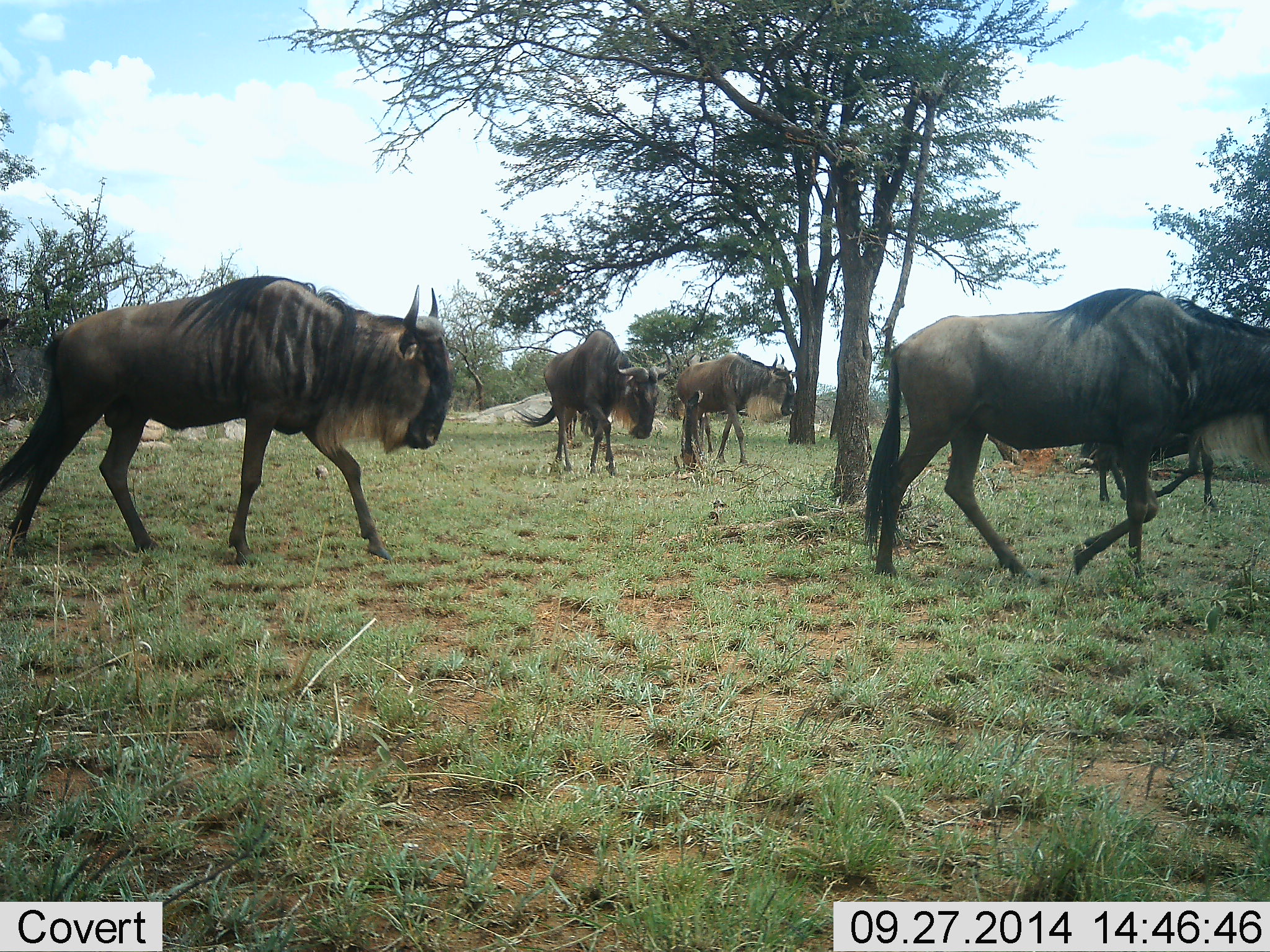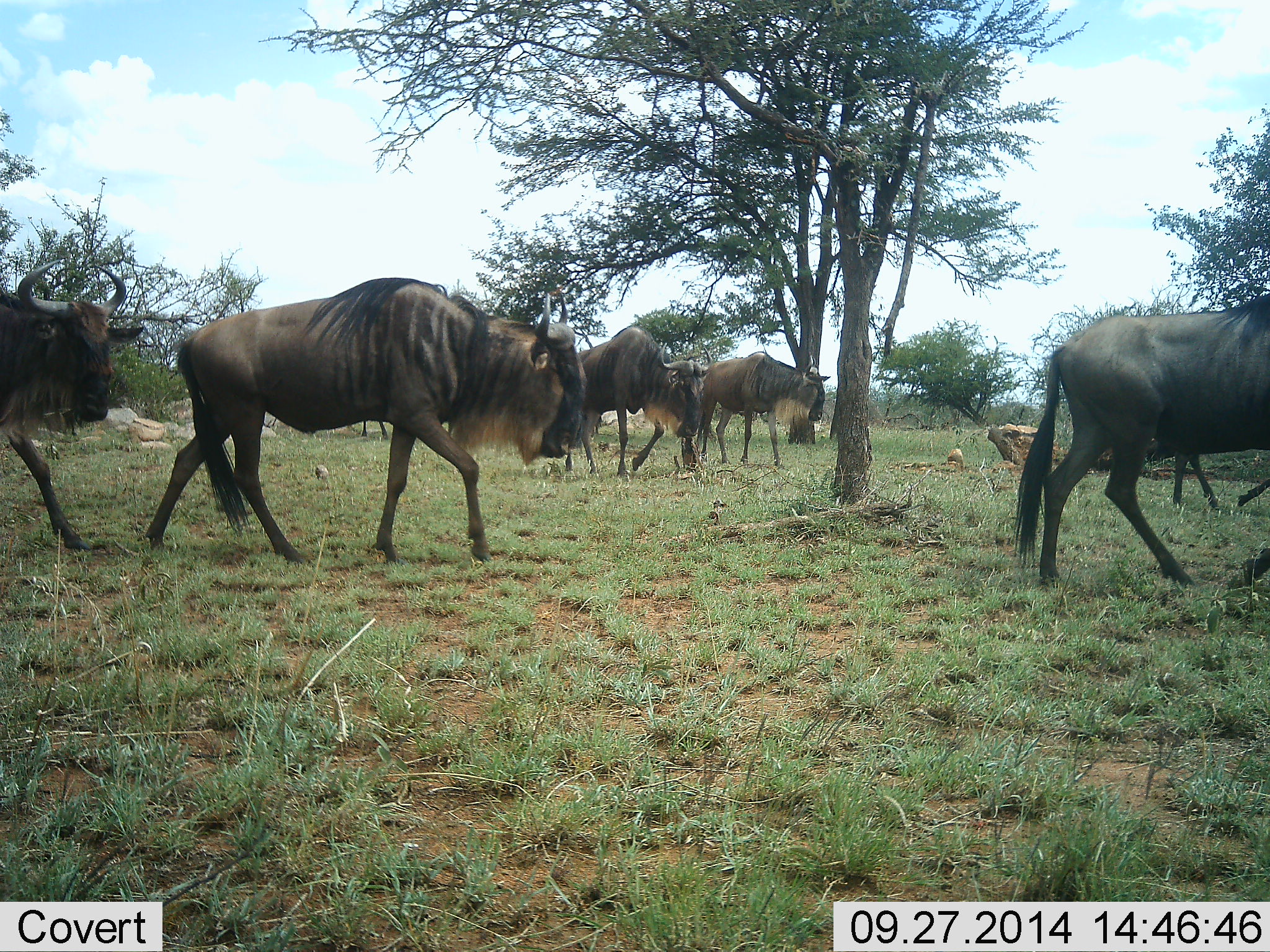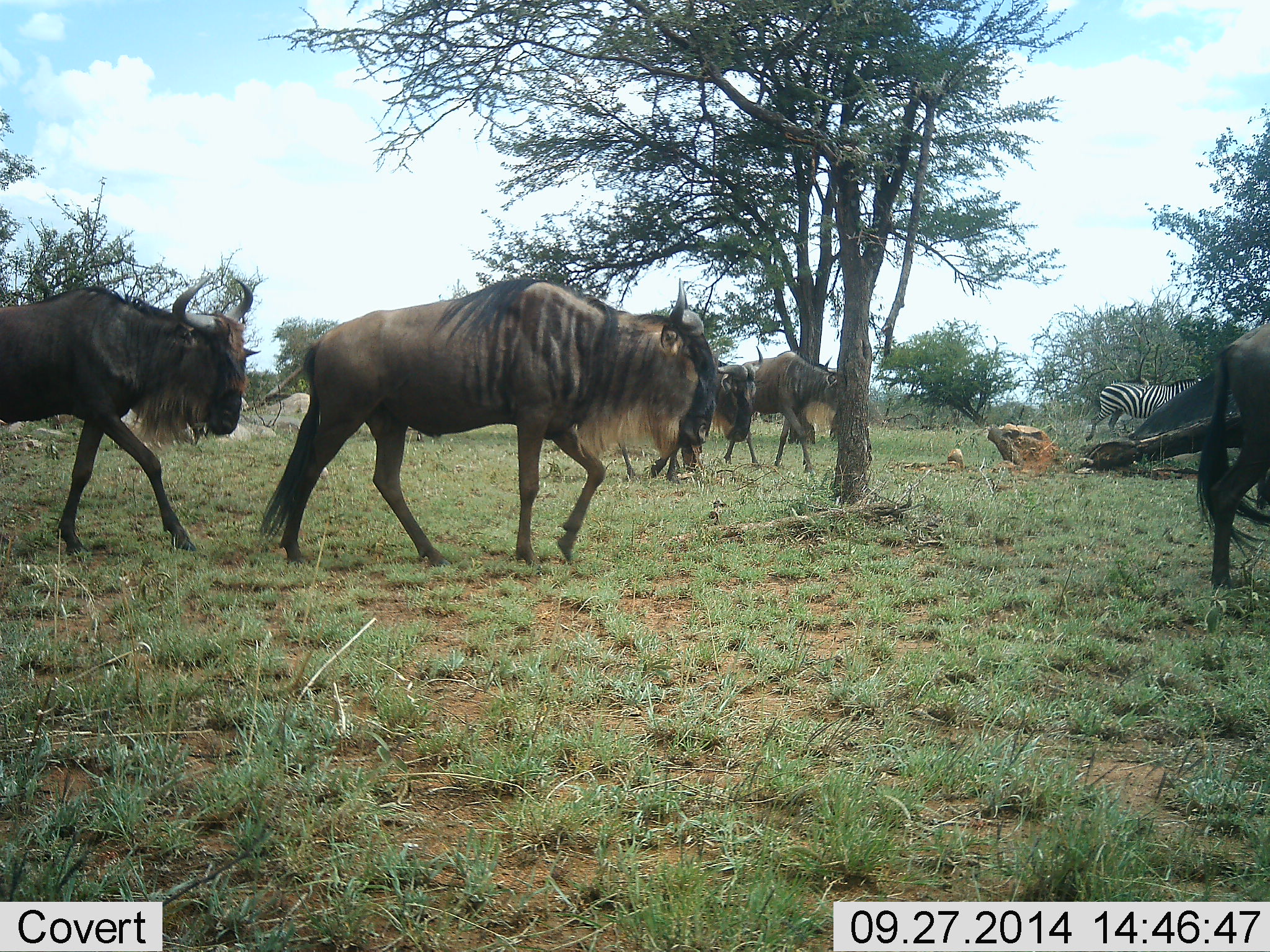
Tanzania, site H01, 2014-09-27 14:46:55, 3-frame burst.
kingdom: Animalia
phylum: Chordata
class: Mammalia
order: Artiodactyla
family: Bovidae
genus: Connochaetes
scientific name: Connochaetes taurinus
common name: blue wildebeest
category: wildebeest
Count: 6.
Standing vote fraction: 11%.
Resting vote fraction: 0%.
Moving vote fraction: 95%.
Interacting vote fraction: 0%.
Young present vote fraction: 0%.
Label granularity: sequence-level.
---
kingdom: Animalia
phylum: Chordata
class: Mammalia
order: Perissodactyla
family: Equidae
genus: Equus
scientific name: Equus quagga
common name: plains zebra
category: zebra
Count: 1.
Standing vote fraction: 50%.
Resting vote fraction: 0%.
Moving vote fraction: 50%.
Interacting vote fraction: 0%.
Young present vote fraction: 0%.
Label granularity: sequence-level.